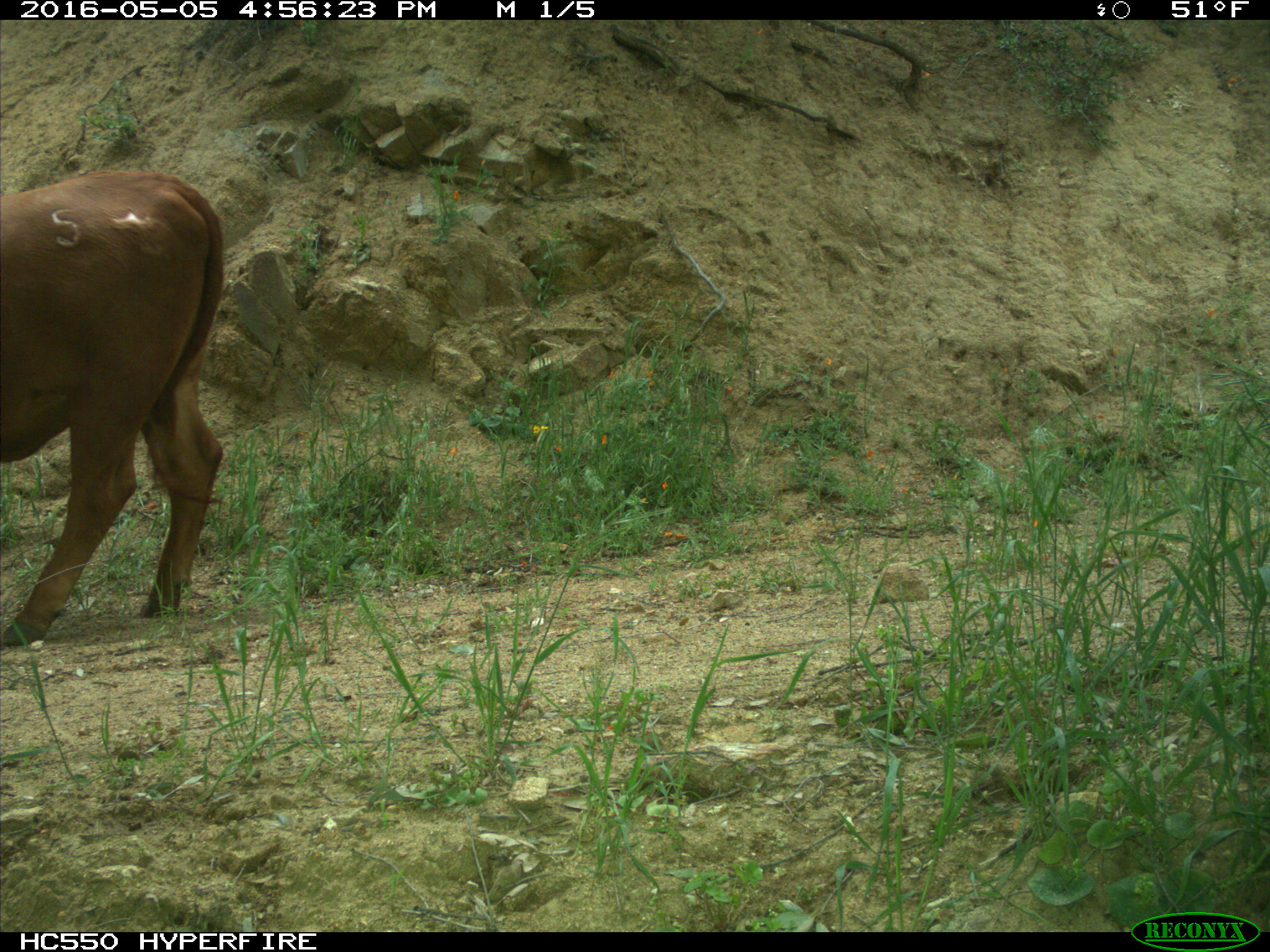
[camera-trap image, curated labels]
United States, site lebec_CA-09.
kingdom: Animalia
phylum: Chordata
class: Mammalia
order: Artiodactyla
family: Bovidae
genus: Bos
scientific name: Bos taurus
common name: domestic cow